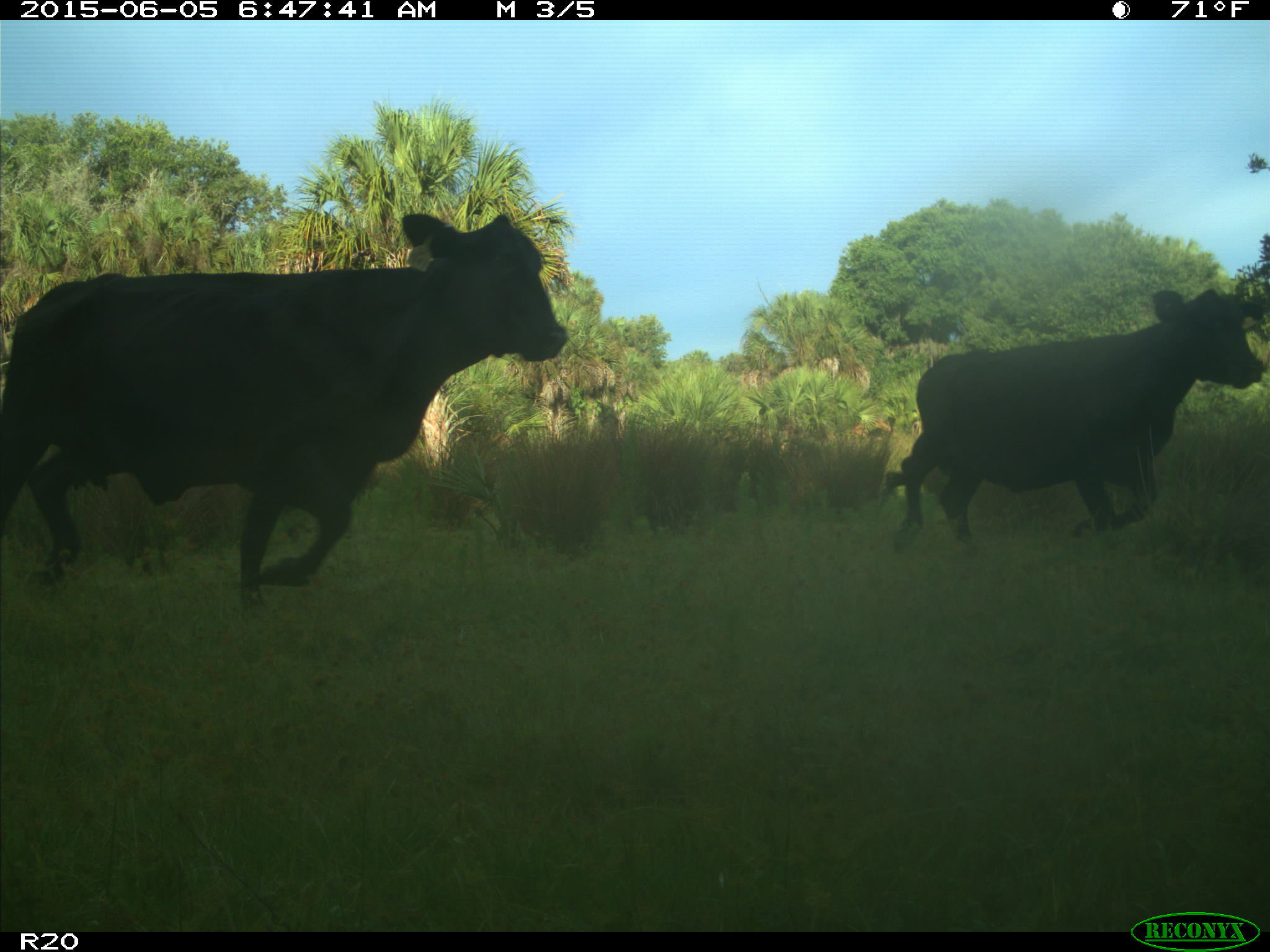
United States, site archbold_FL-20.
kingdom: Animalia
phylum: Chordata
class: Mammalia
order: Artiodactyla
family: Bovidae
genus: Bos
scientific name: Bos taurus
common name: domestic cow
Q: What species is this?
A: Bos taurus (domestic cow).